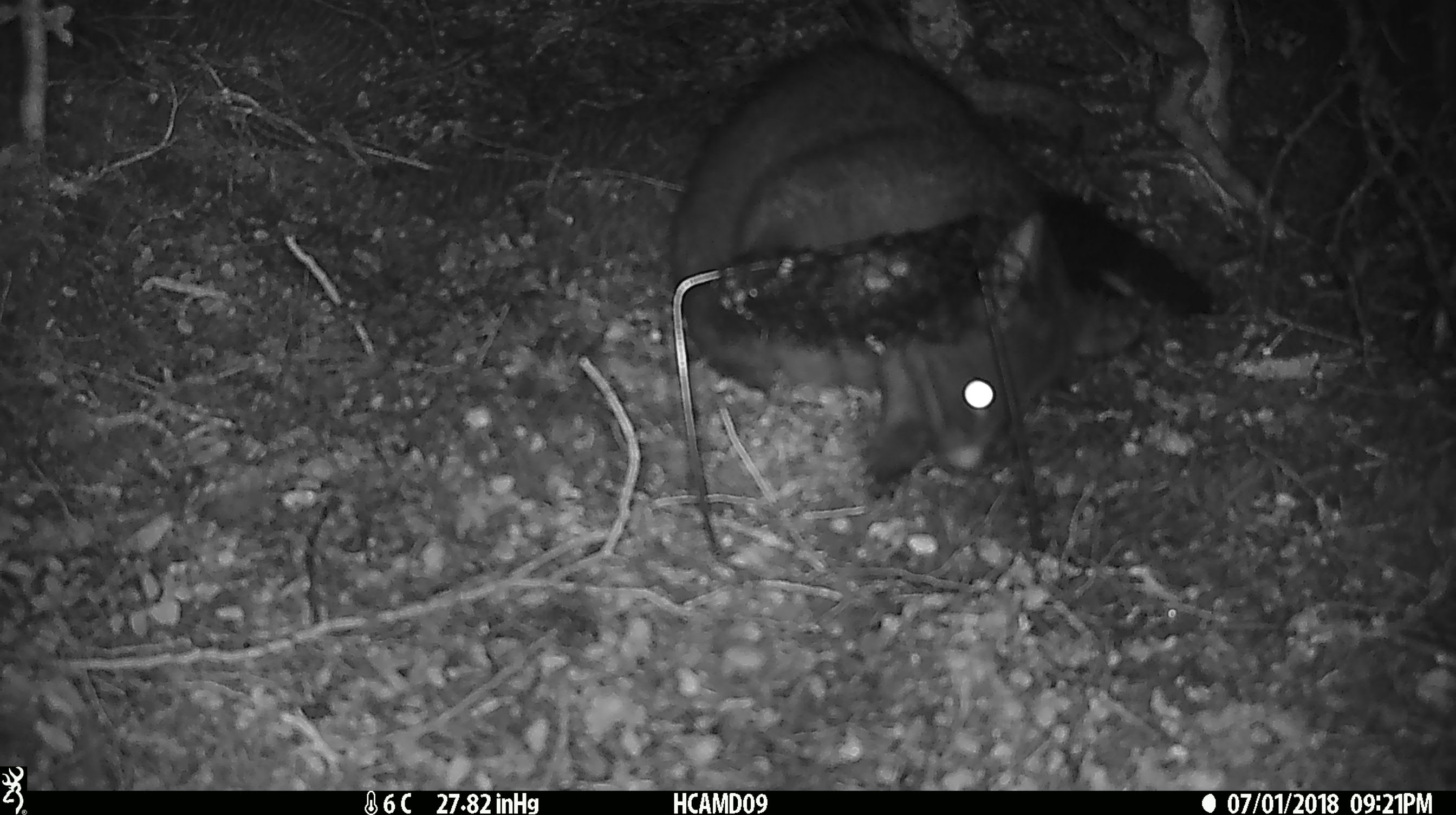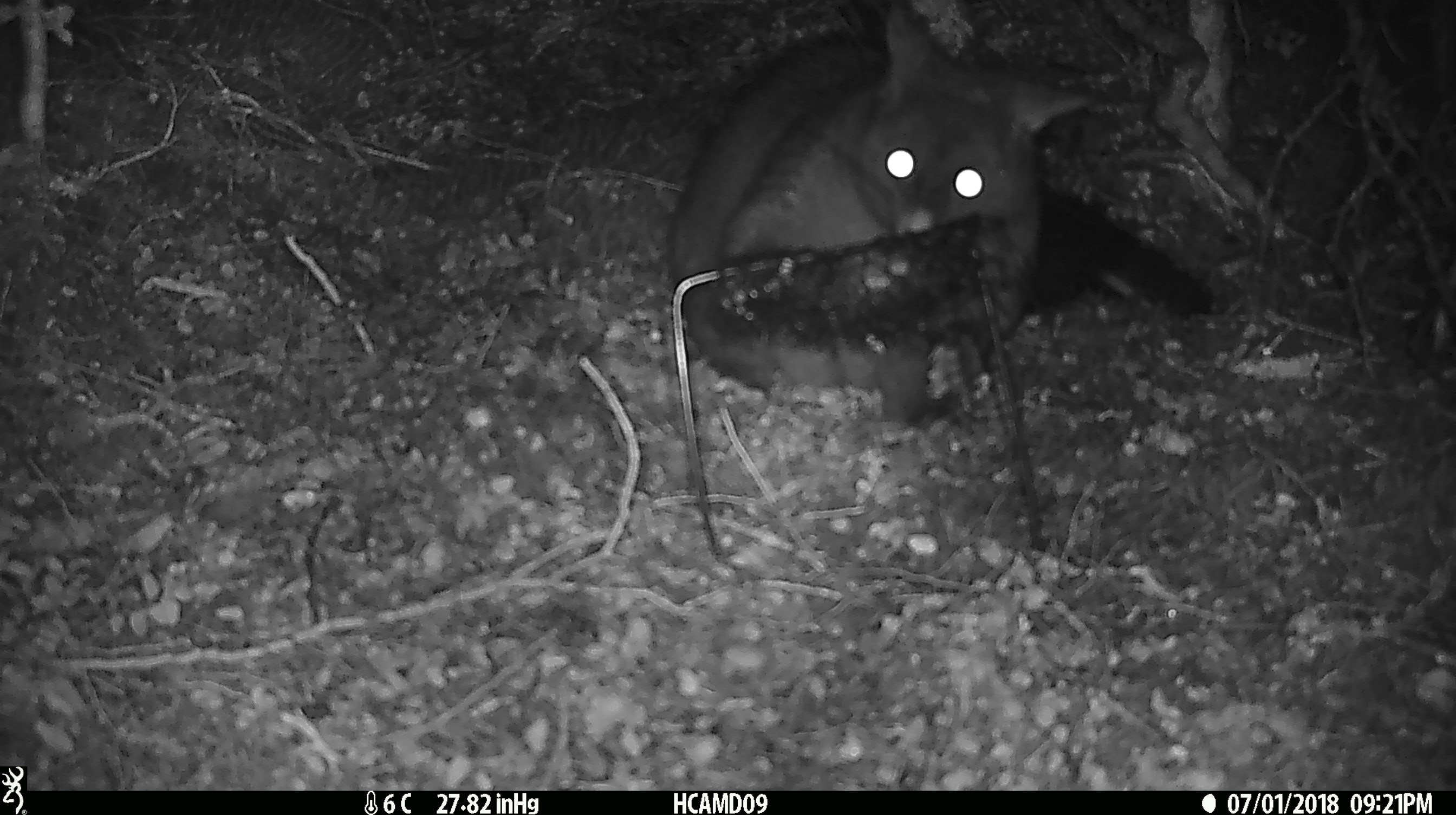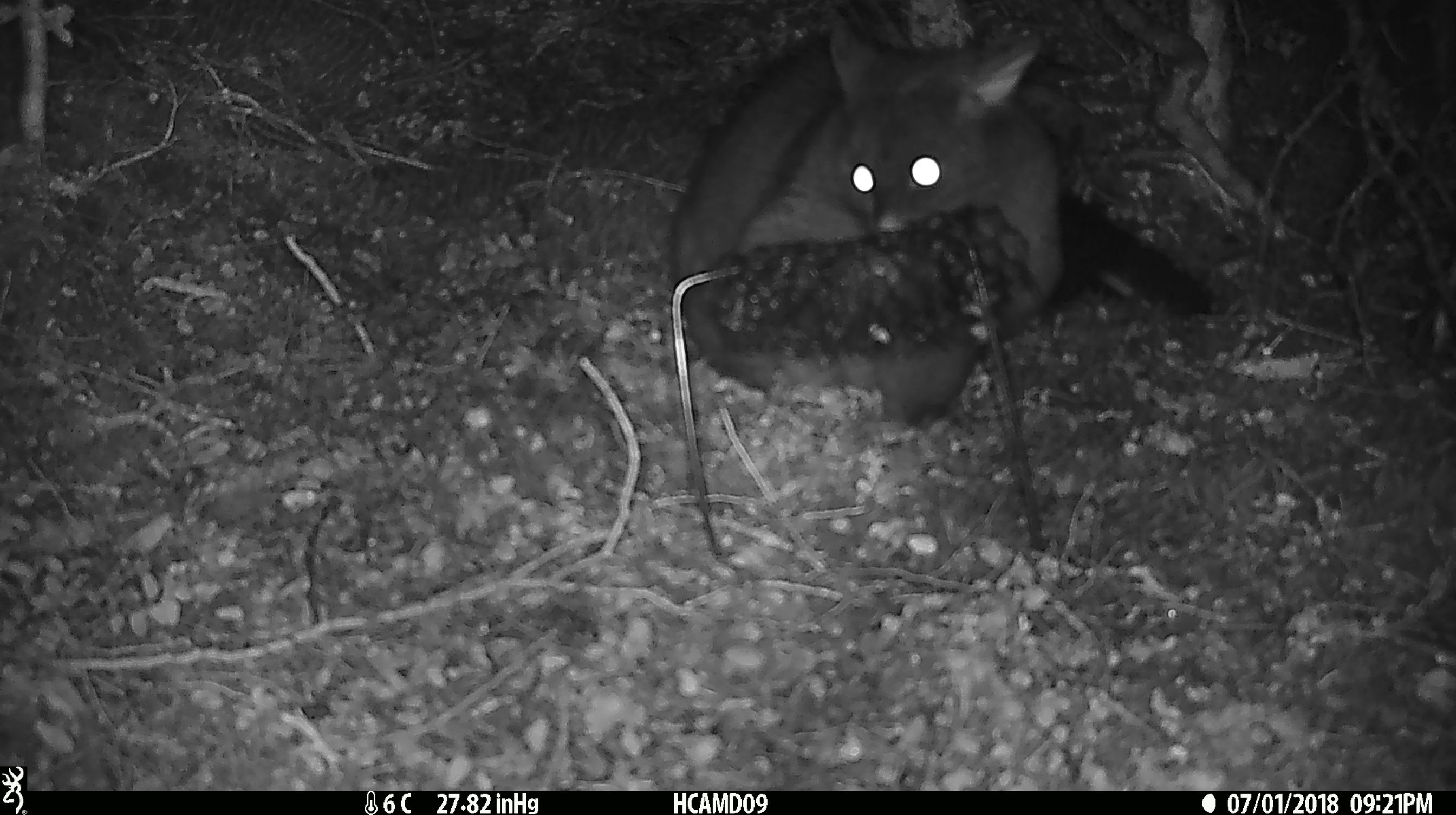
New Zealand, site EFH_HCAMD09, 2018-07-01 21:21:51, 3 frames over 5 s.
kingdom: Animalia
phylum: Chordata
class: Mammalia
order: Diprotodontia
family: Phalangeridae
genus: Trichosurus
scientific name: Trichosurus vulpecula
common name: common brushtail possum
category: possum